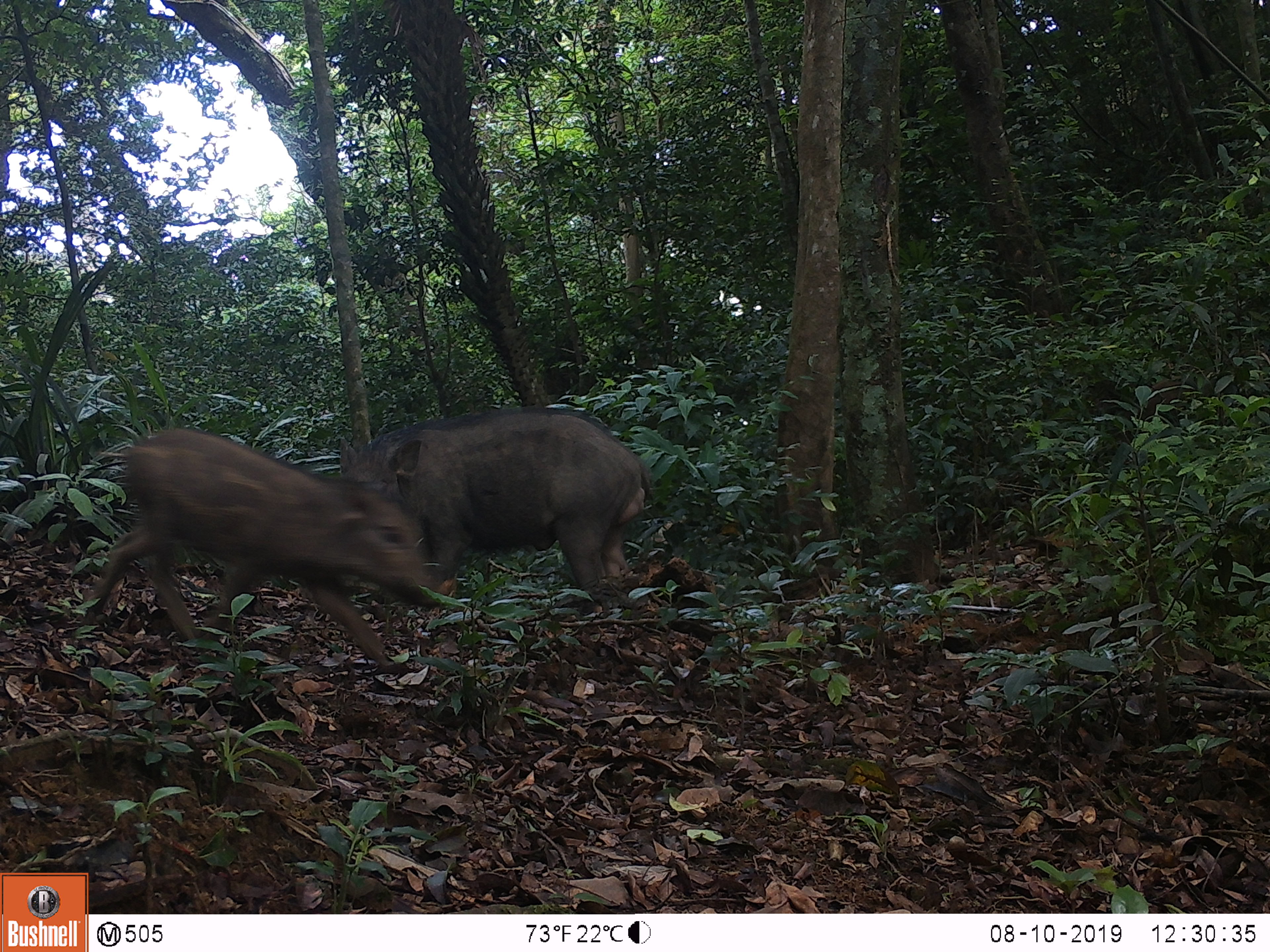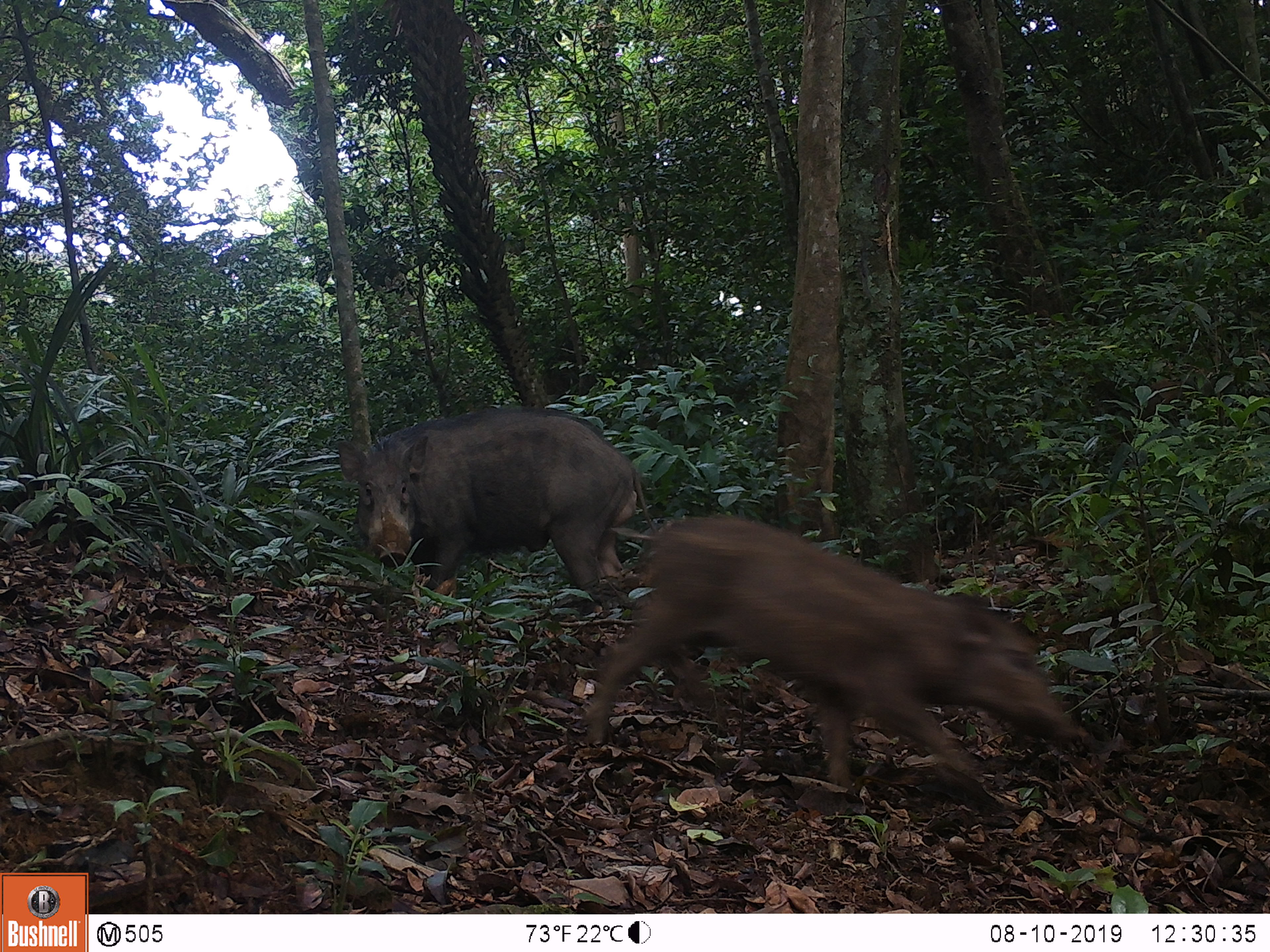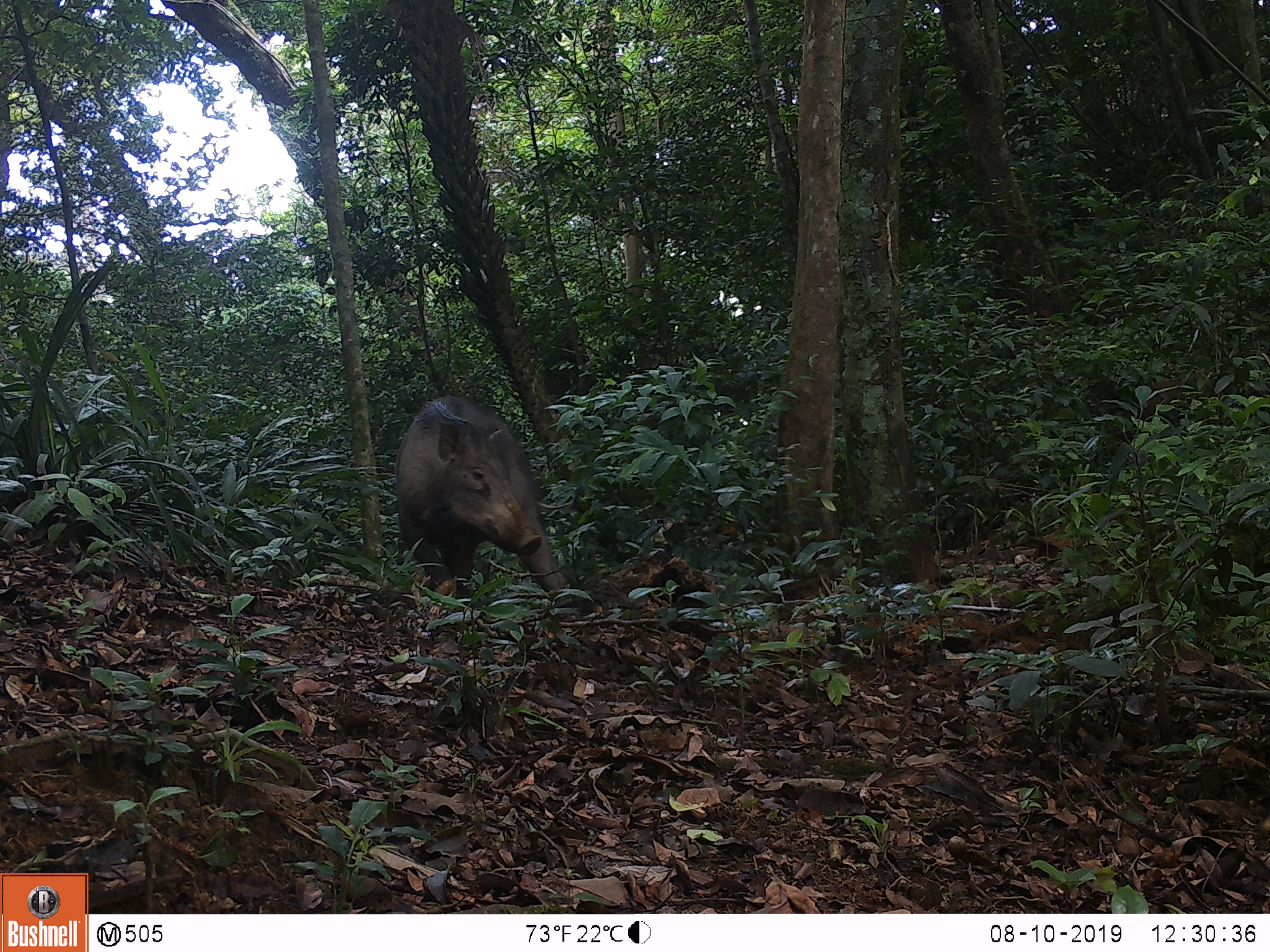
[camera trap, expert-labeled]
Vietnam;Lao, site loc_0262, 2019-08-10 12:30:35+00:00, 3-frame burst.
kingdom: Animalia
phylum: Chordata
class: Mammalia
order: Artiodactyla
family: Suidae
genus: Sus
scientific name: Sus scrofa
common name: eurasian wild pig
Eurasian wild pig (Sus scrofa). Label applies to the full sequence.